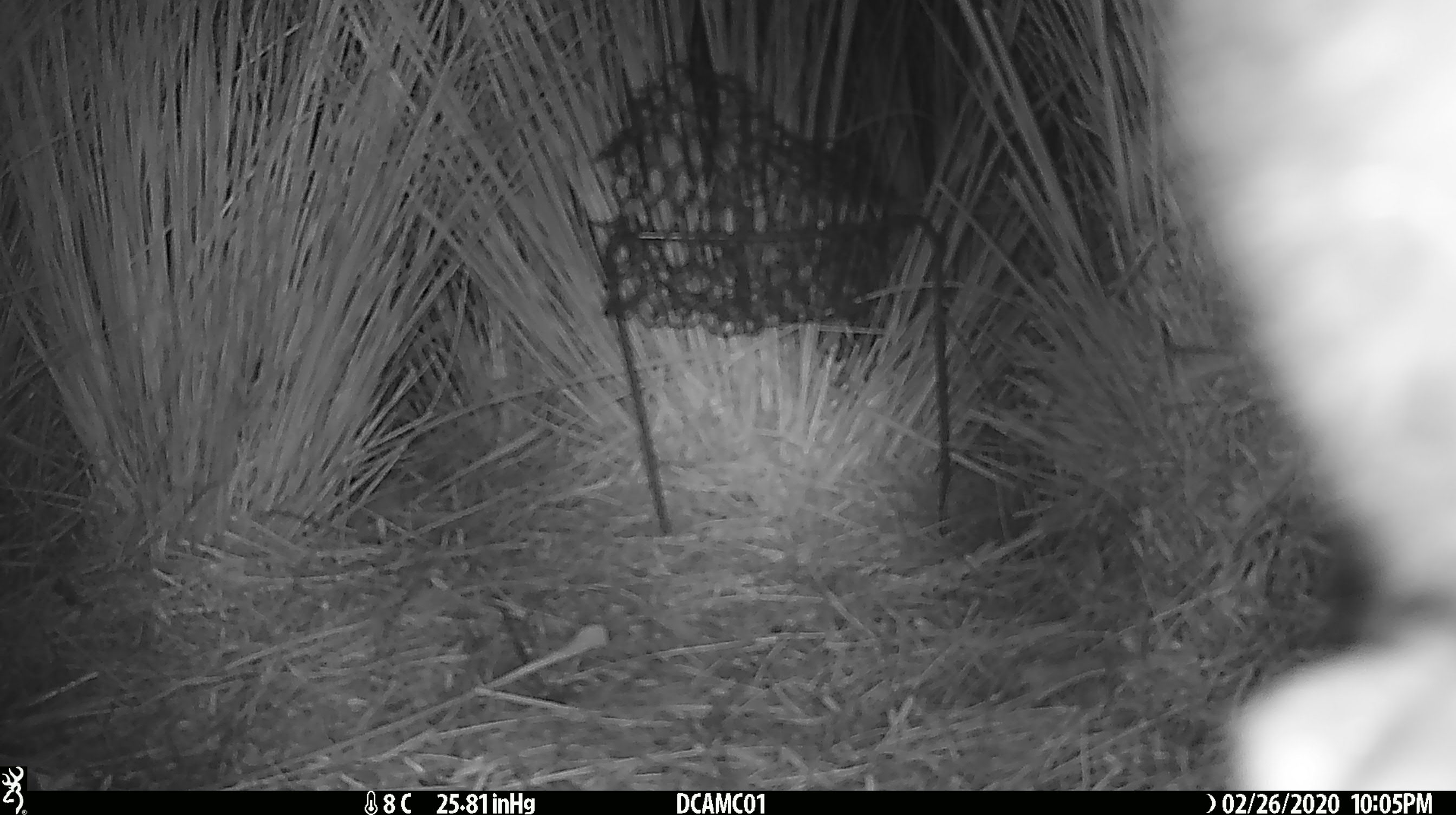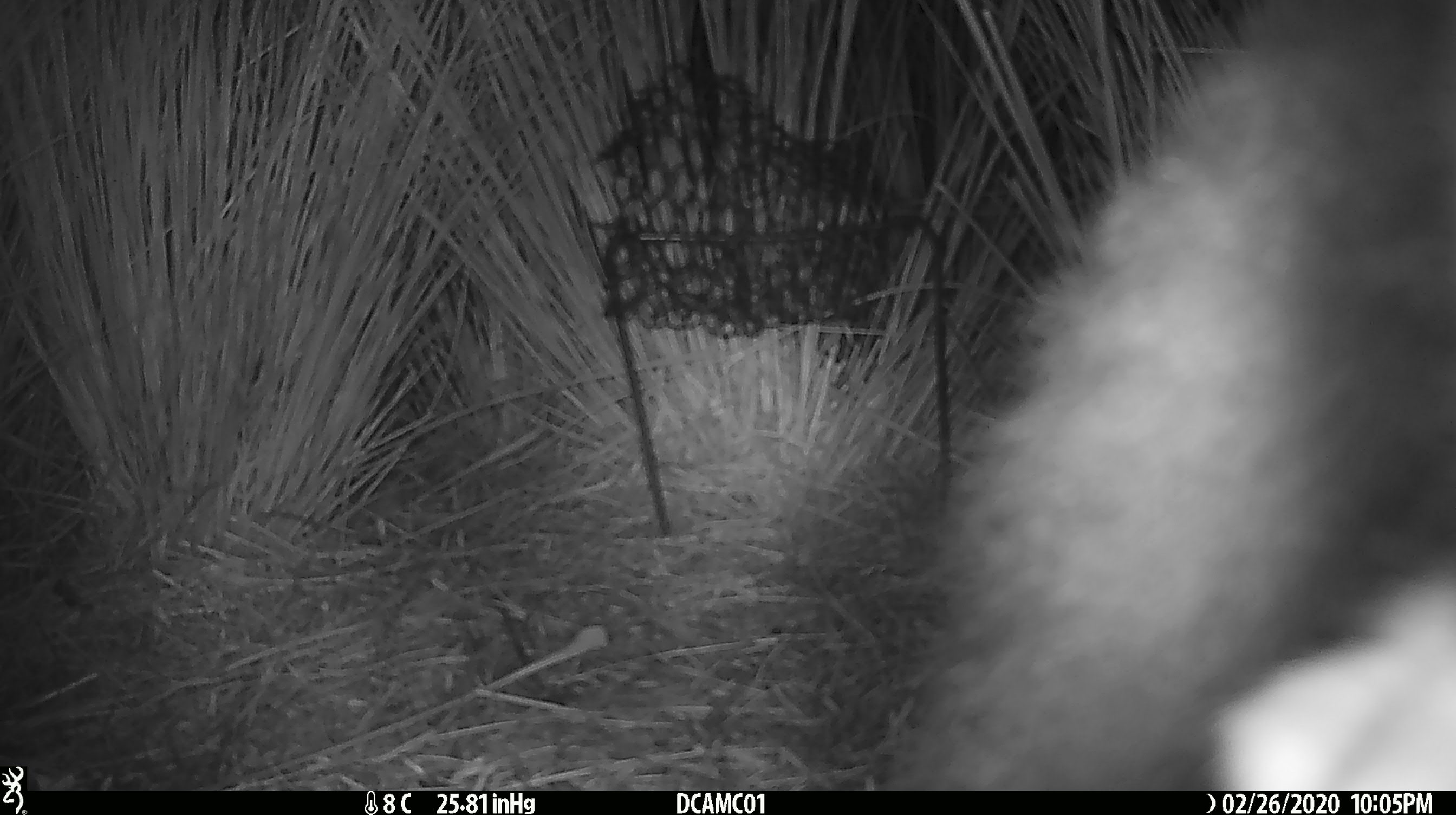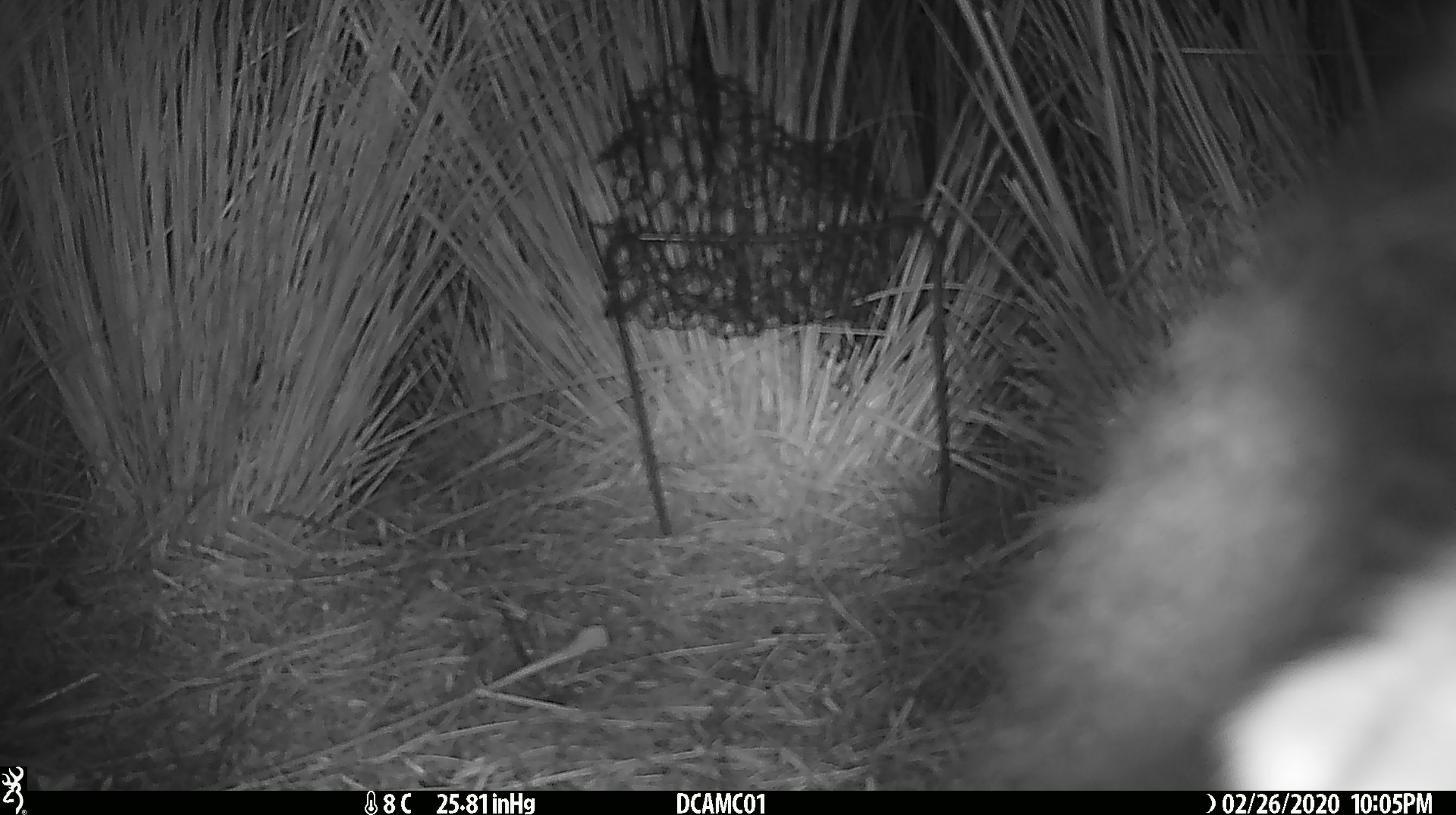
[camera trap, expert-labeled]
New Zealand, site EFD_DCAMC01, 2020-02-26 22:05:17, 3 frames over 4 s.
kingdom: Animalia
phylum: Chordata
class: Mammalia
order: Diprotodontia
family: Phalangeridae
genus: Trichosurus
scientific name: Trichosurus vulpecula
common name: common brushtail possum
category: possum